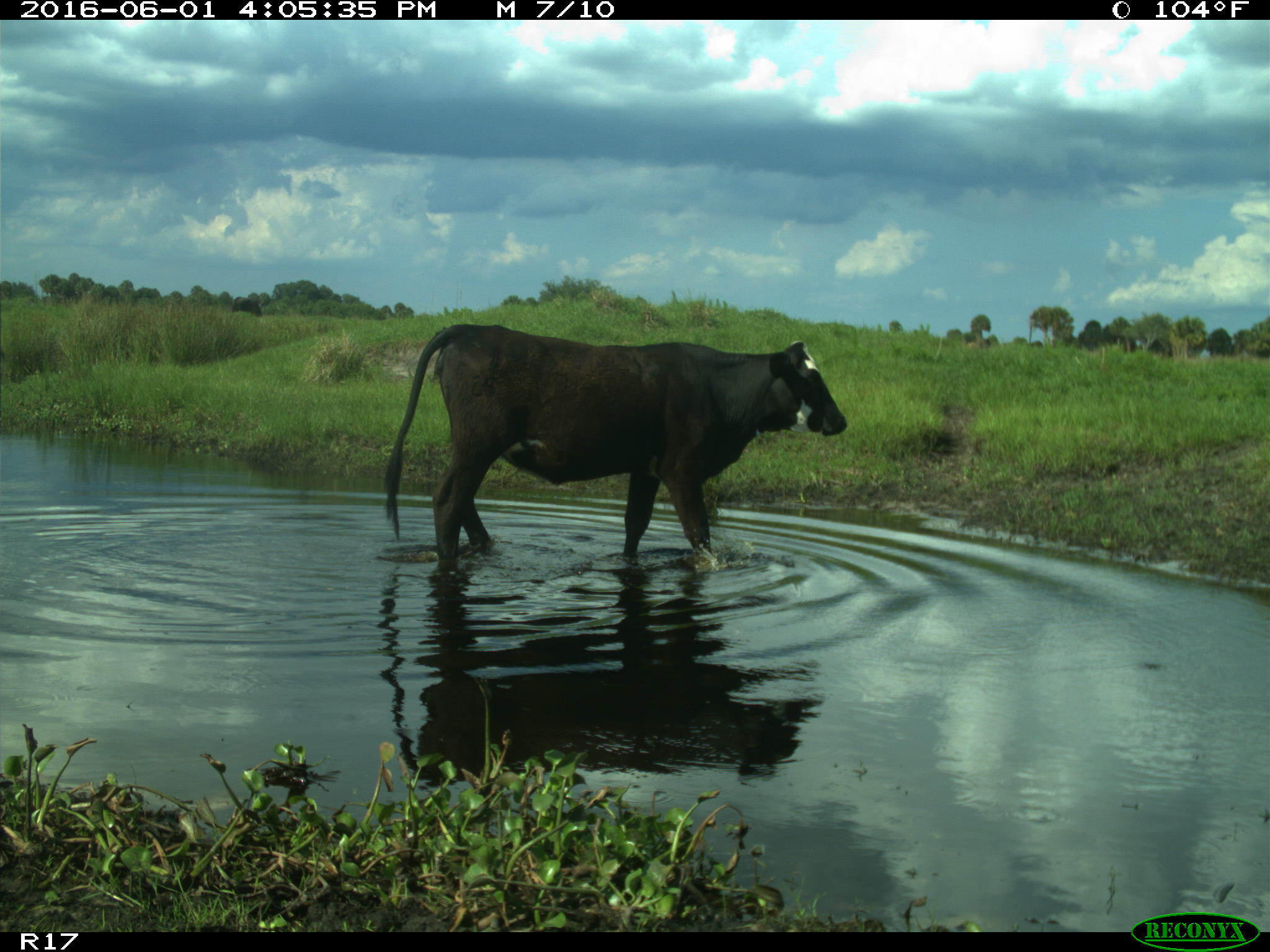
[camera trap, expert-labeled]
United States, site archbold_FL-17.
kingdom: Animalia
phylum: Chordata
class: Mammalia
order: Artiodactyla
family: Bovidae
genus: Bos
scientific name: Bos taurus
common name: domestic cow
Bos taurus (domestic cow).